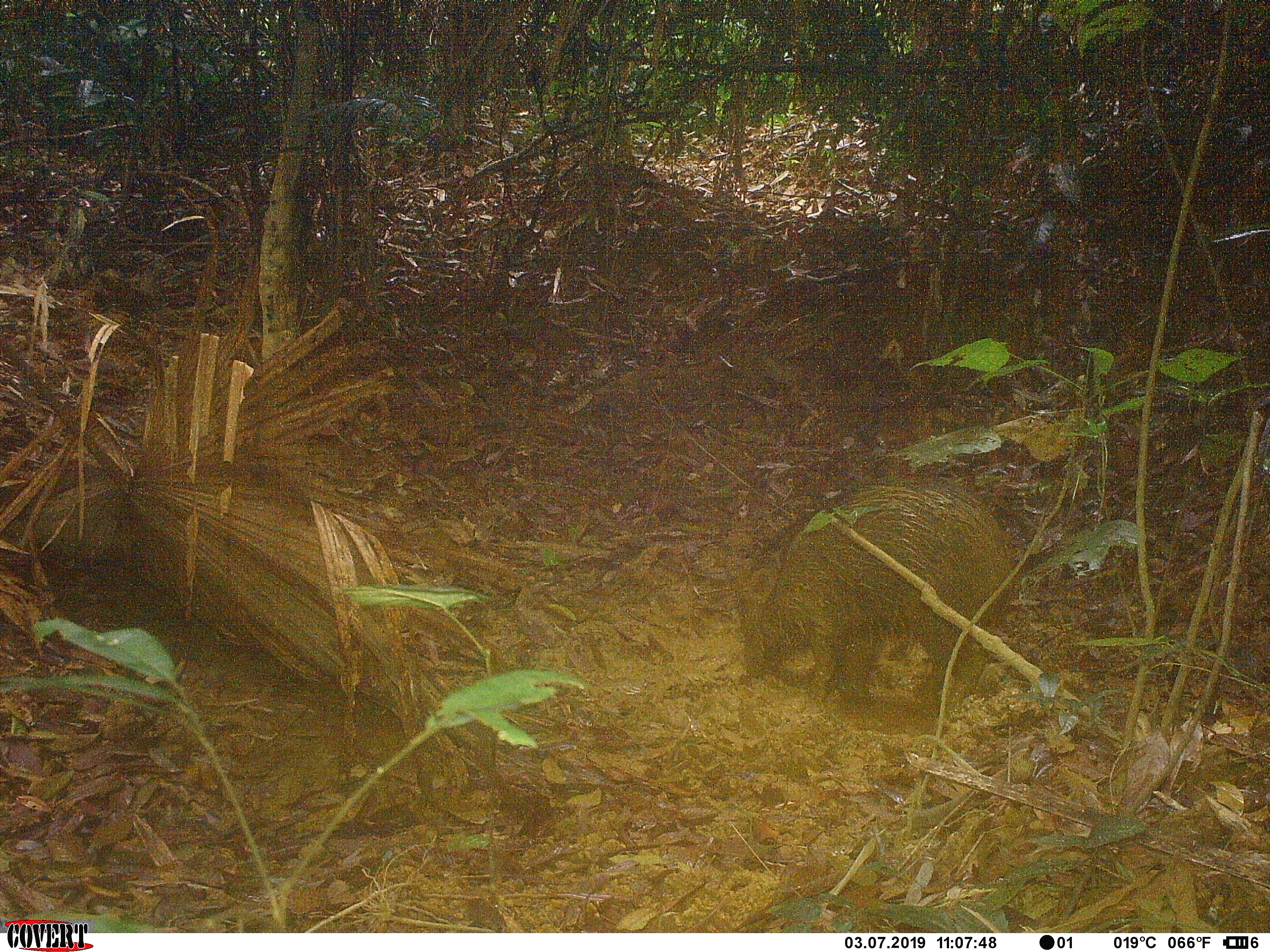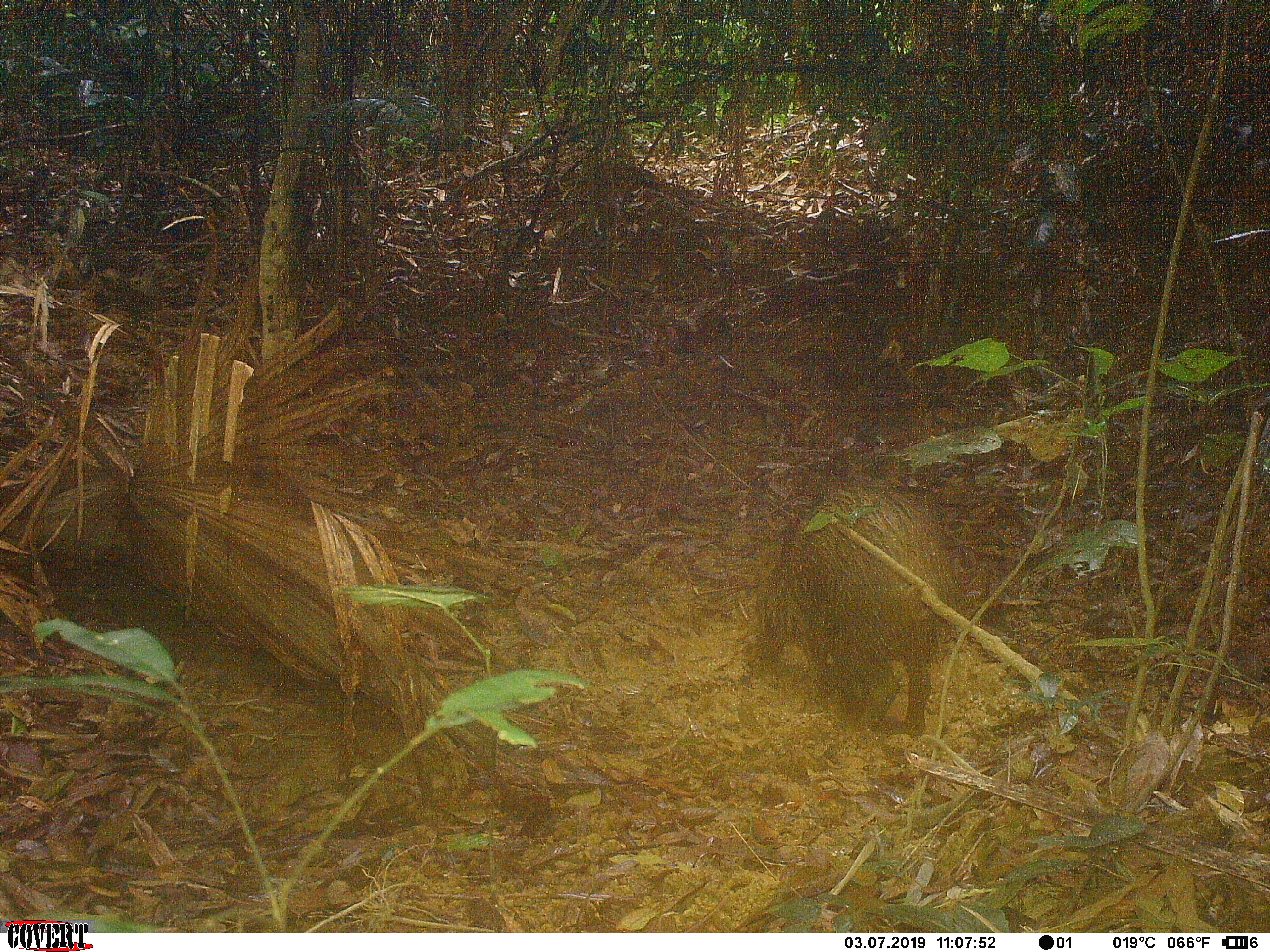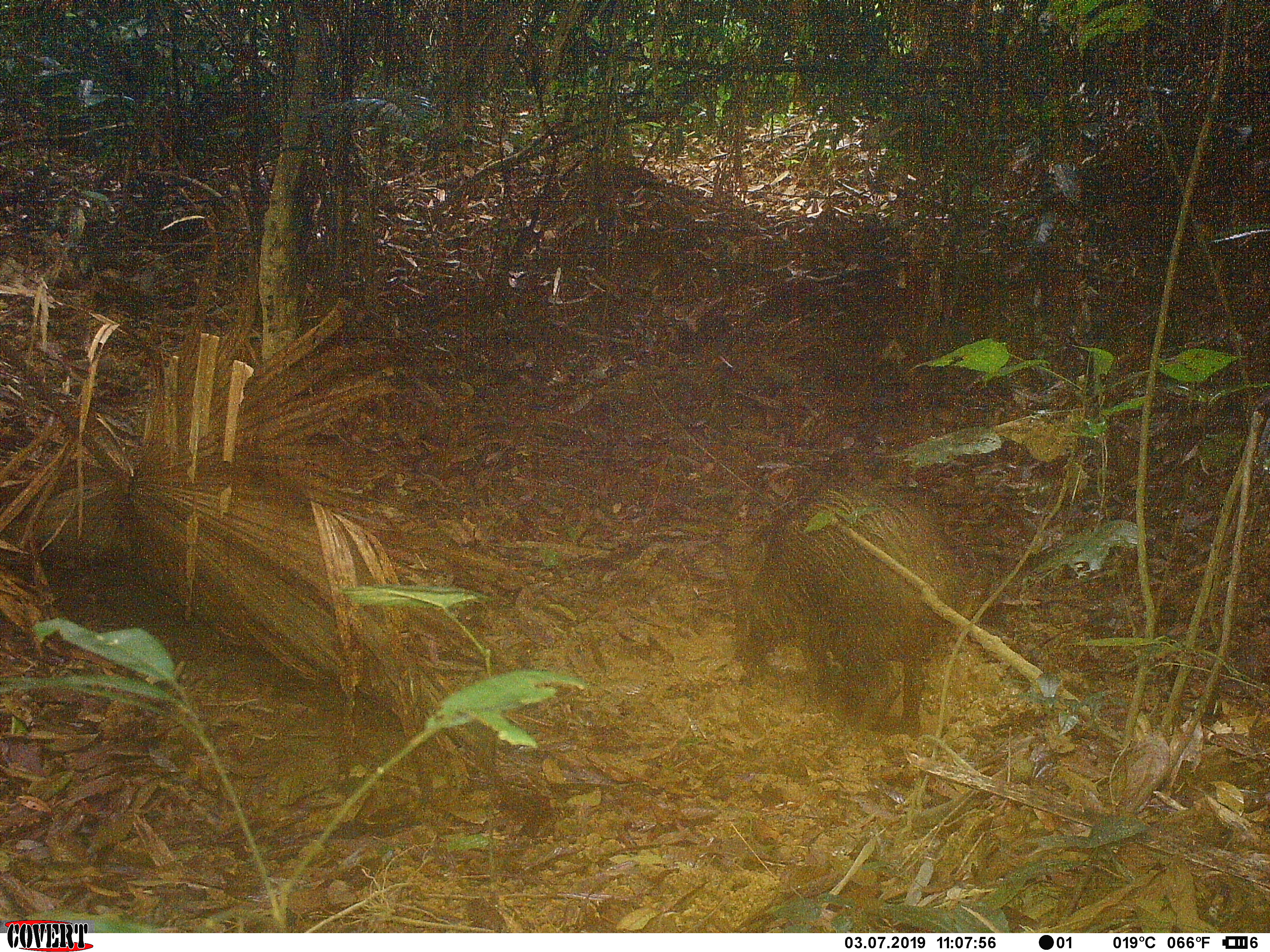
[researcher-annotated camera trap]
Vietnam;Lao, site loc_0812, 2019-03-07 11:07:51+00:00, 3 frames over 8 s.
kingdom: Animalia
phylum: Chordata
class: Mammalia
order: Artiodactyla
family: Suidae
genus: Sus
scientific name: Sus scrofa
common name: eurasian wild pig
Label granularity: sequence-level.